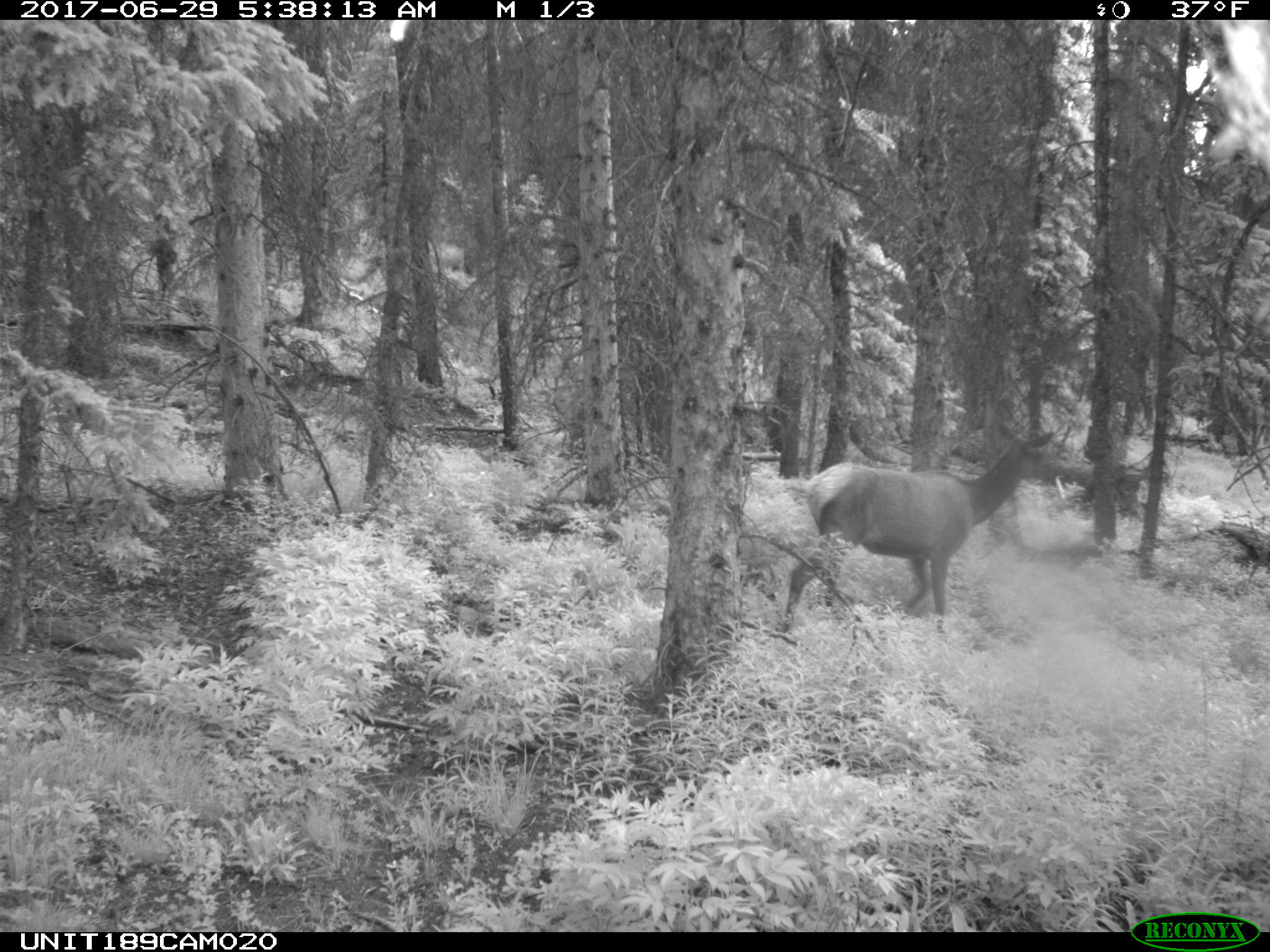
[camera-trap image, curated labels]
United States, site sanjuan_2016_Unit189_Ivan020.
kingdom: Animalia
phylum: Chordata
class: Mammalia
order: Artiodactyla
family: Cervidae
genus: Cervus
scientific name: Cervus elaphus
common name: red deer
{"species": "Cervus elaphus (red deer)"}